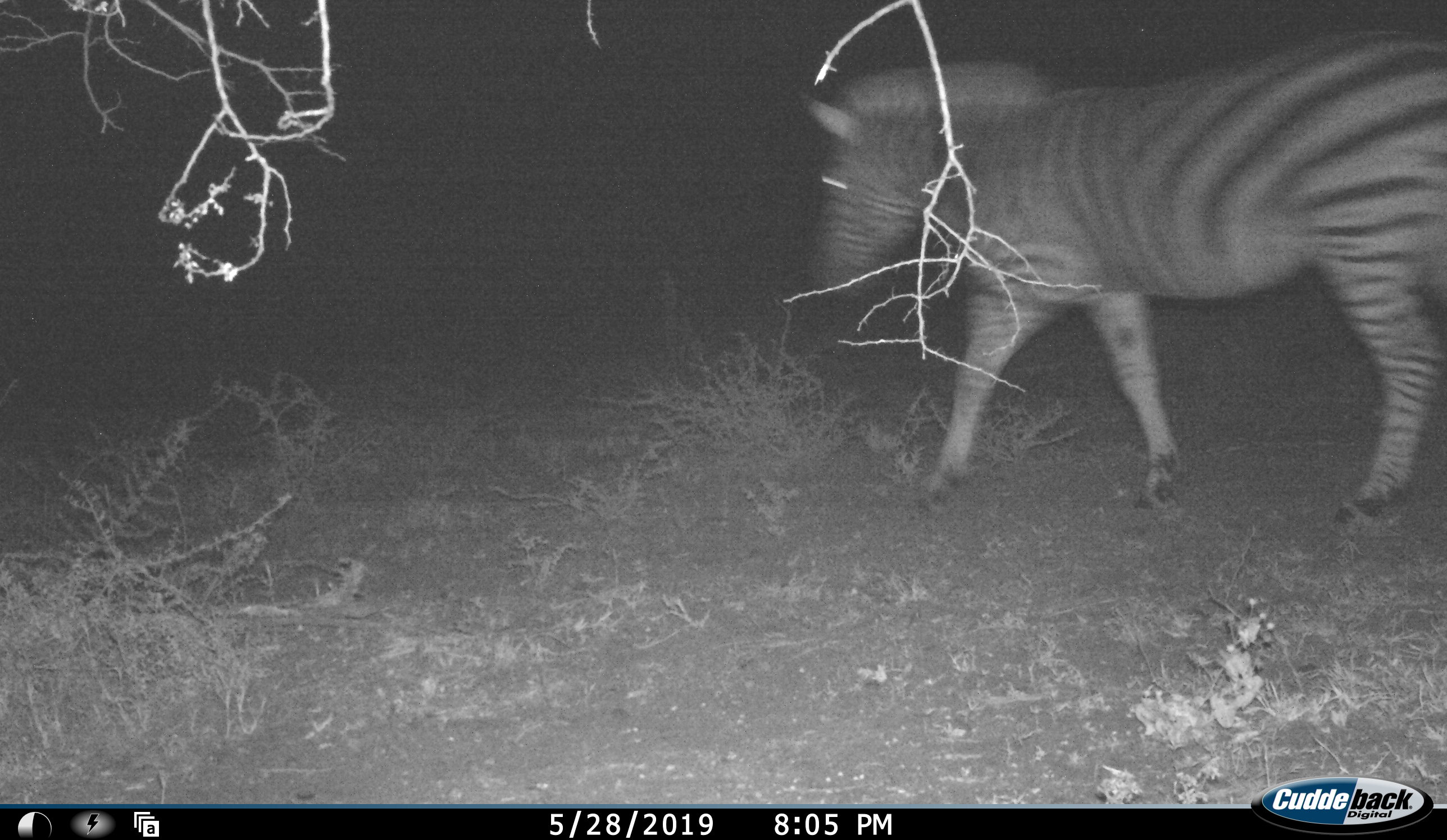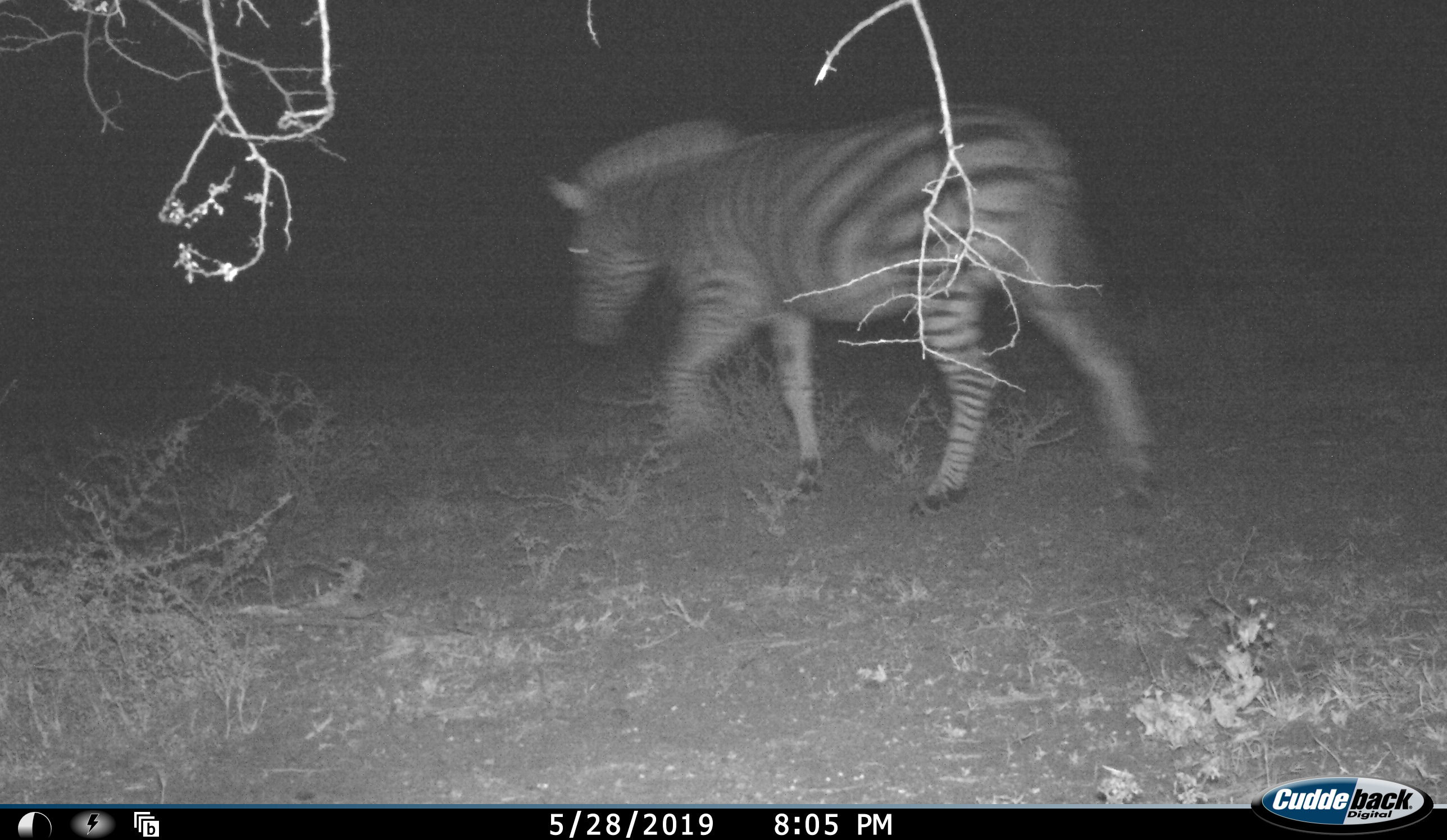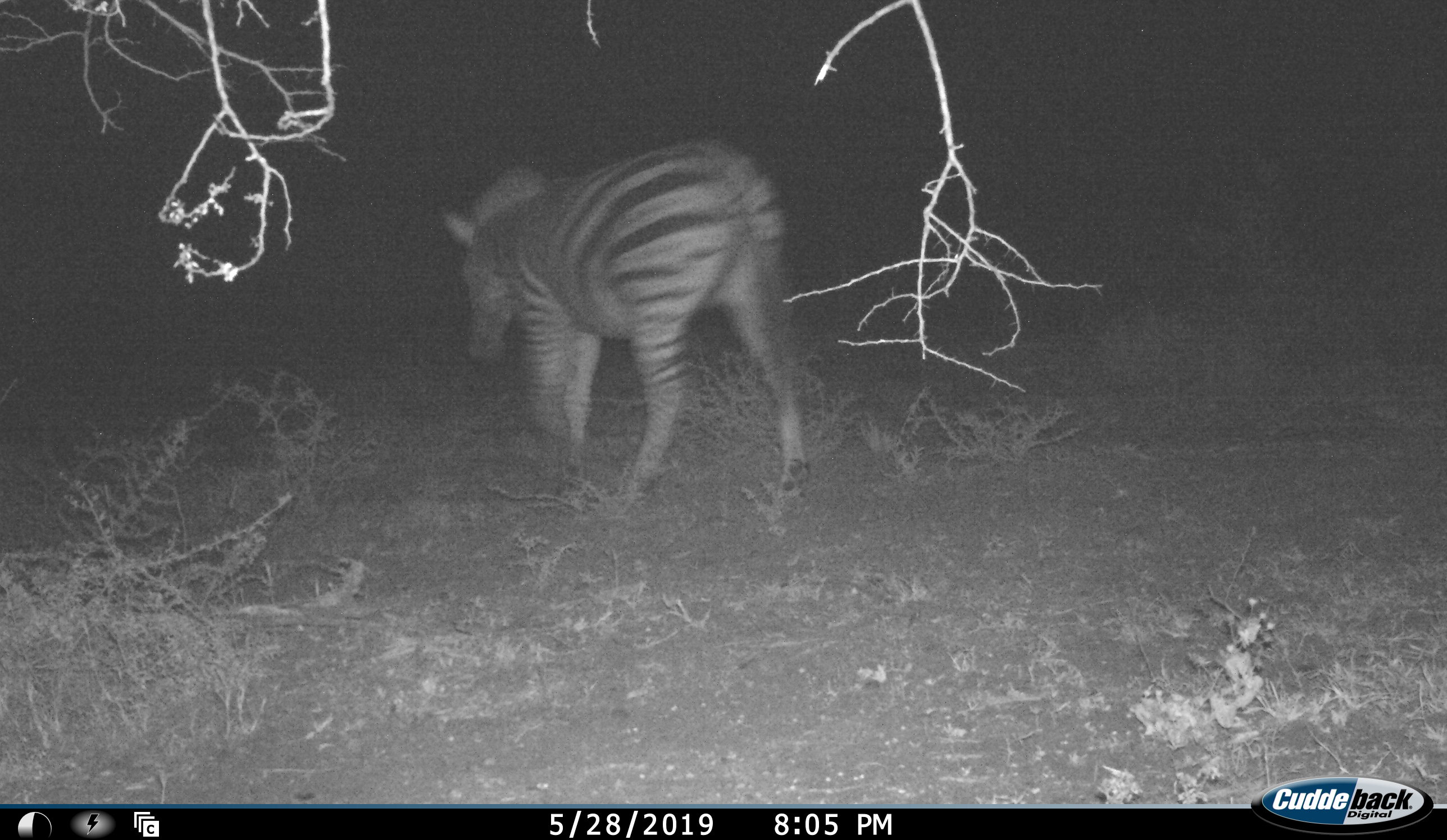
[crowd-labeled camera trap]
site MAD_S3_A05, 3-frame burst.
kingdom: Animalia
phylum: Chordata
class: Mammalia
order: Perissodactyla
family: Equidae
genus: Equus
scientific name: Equus quagga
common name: plains zebra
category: zebraplains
Zebraplains (plains zebra) (Equus quagga), count 1. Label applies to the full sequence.